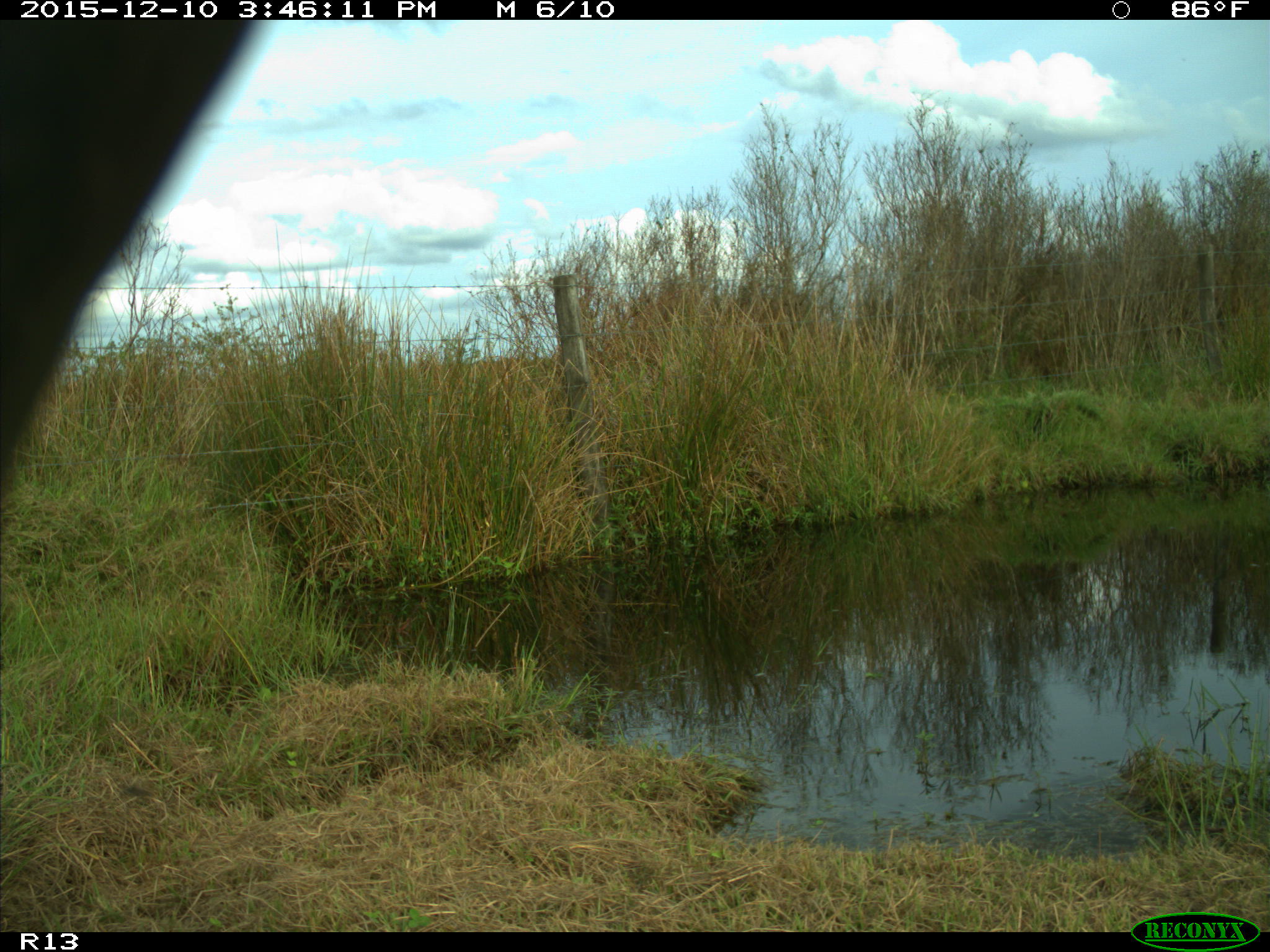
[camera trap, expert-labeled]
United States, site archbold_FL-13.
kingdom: Animalia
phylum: Chordata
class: Mammalia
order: Artiodactyla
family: Bovidae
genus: Bos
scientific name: Bos taurus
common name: domestic cow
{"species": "Bos taurus (domestic cow)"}